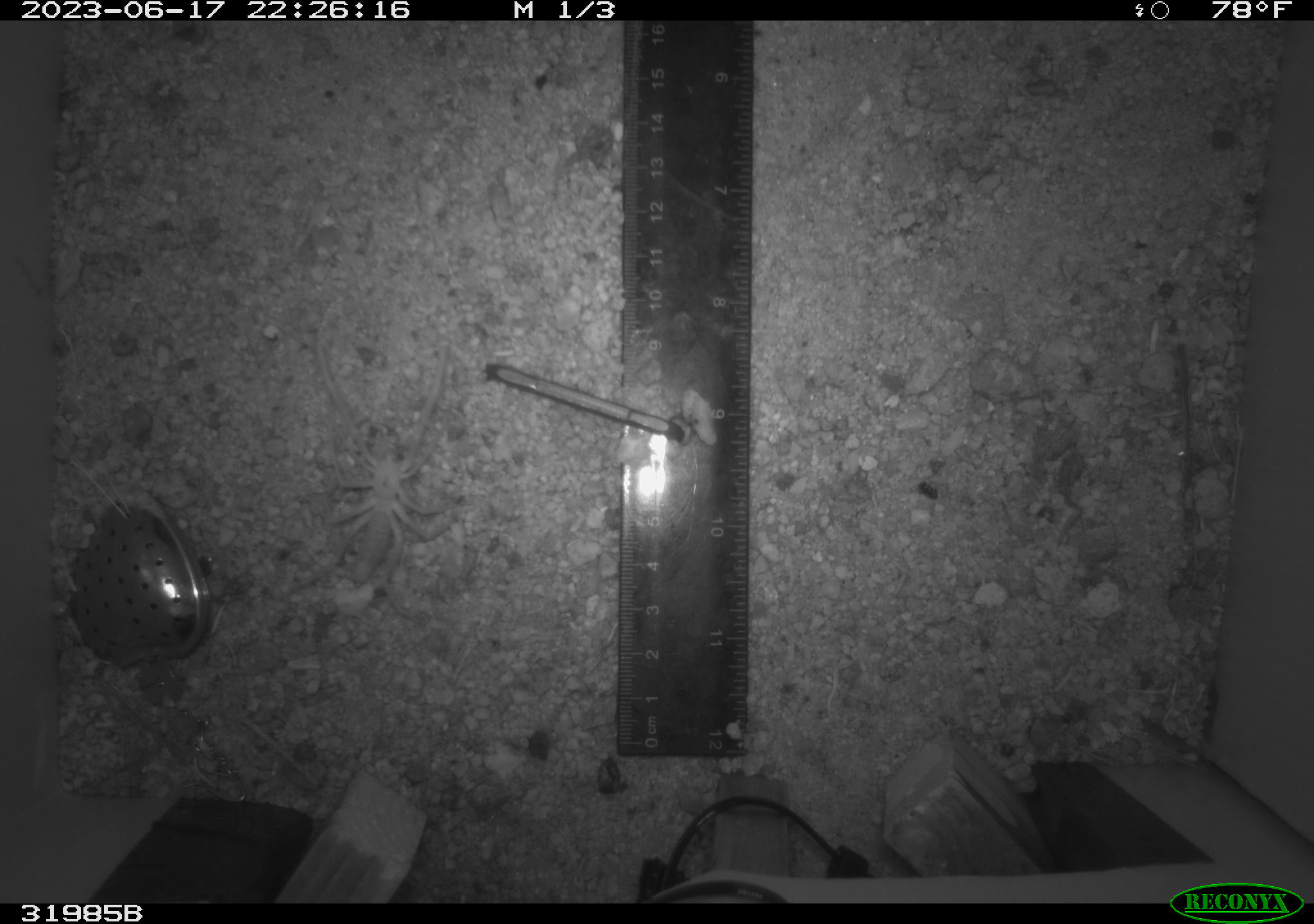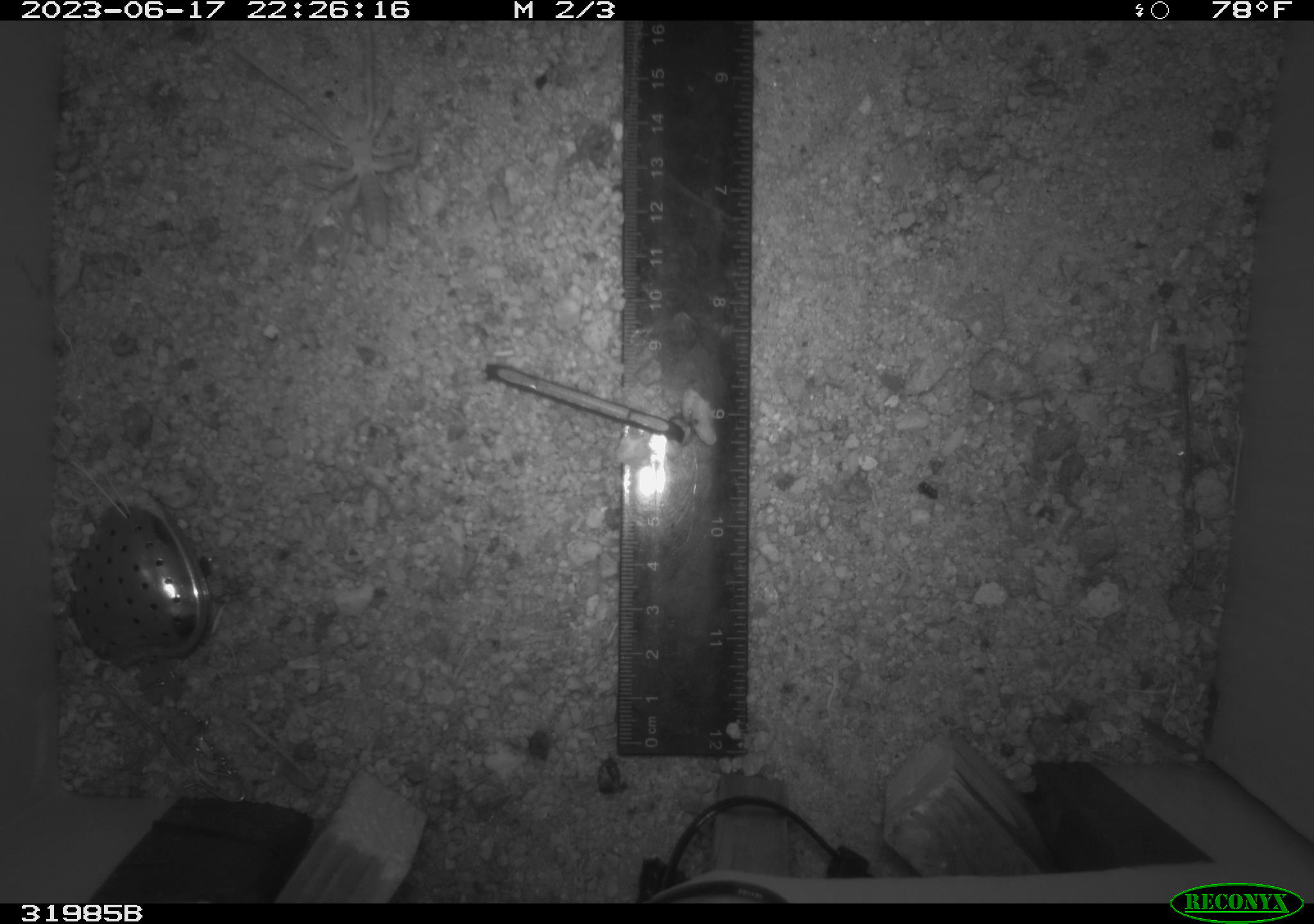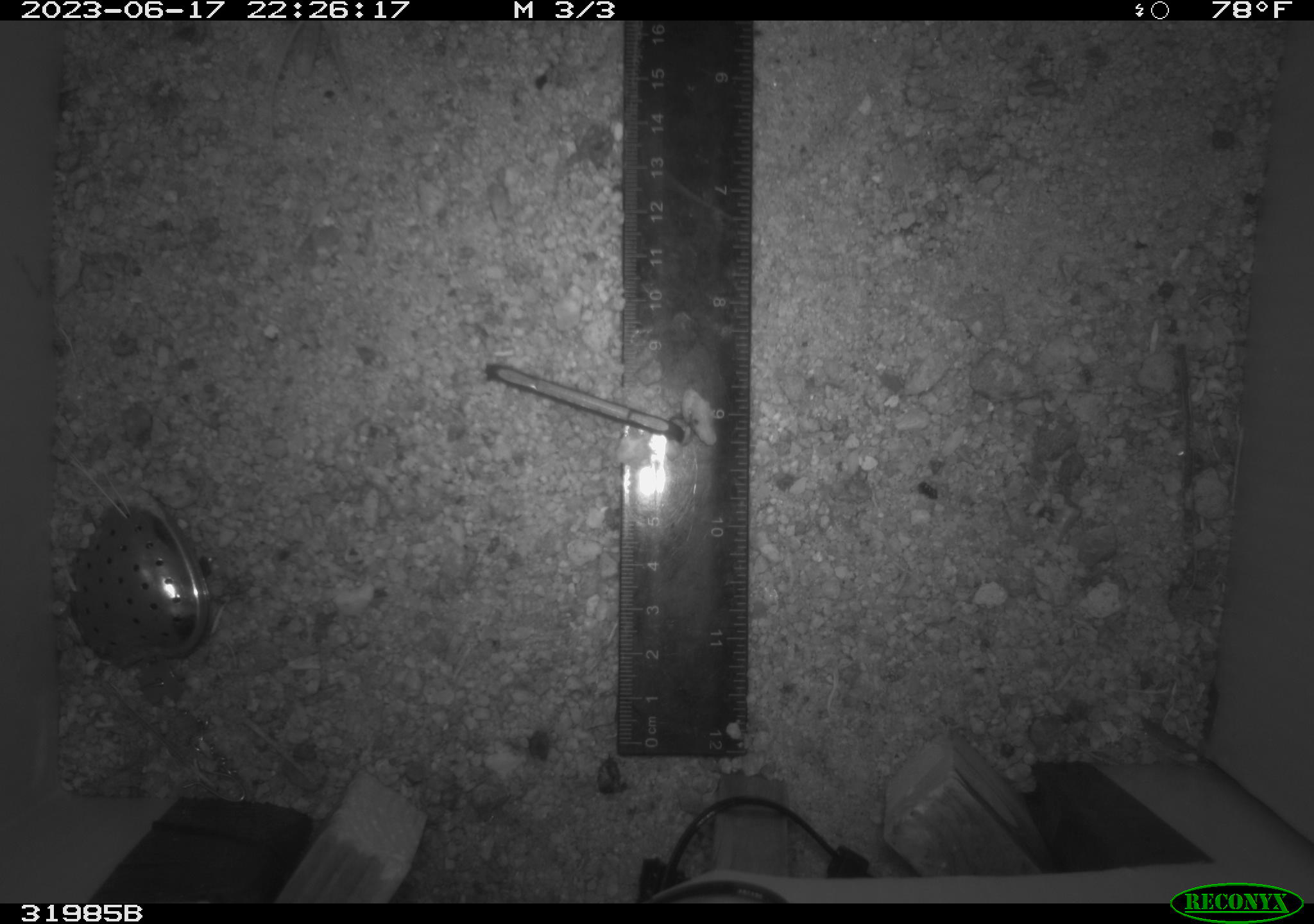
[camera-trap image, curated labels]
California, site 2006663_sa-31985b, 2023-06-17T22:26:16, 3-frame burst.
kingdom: Animalia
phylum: Arthropoda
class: Insecta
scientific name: Insecta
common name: insect